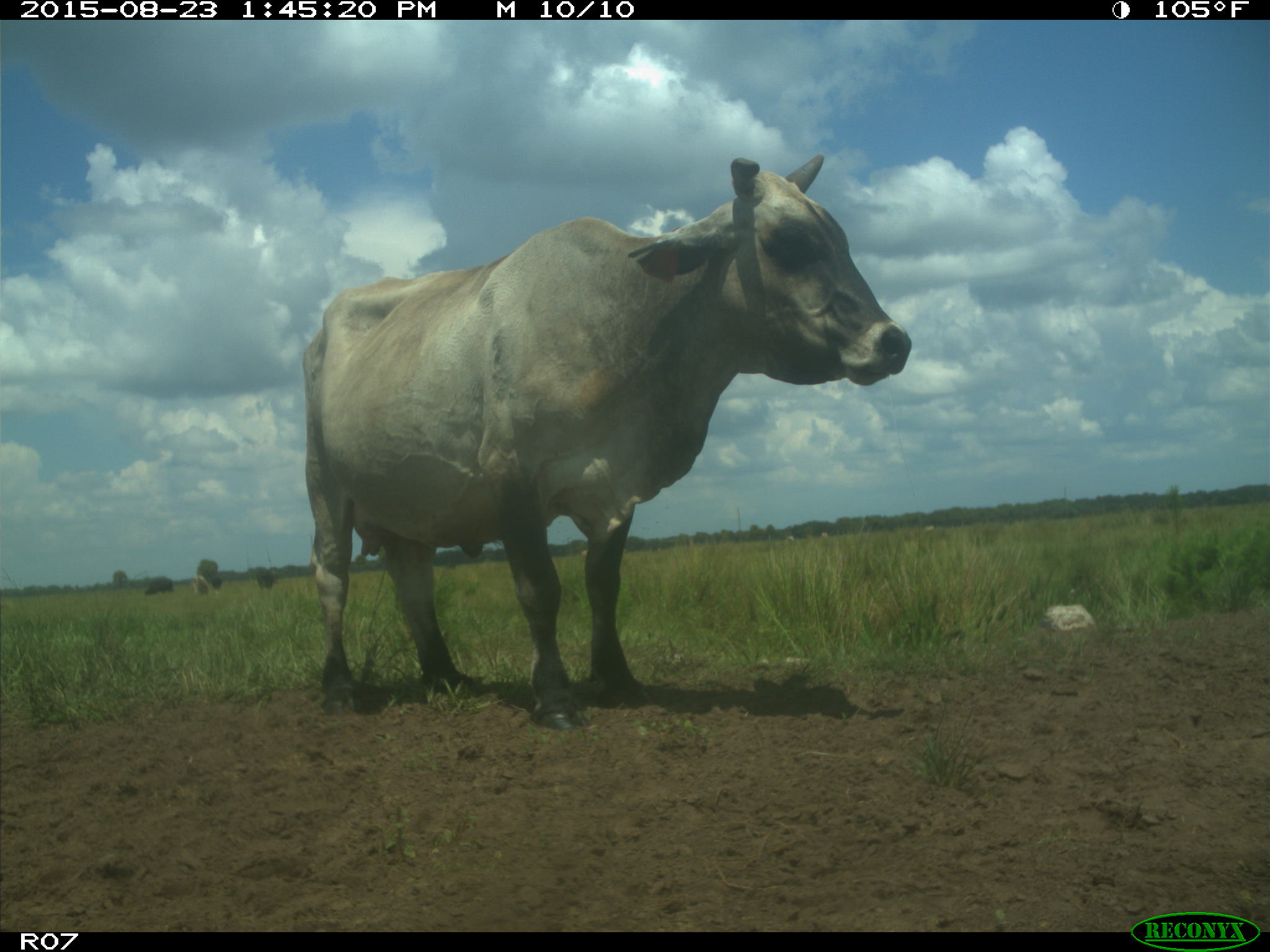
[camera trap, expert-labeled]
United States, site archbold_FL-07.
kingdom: Animalia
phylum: Chordata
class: Mammalia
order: Artiodactyla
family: Bovidae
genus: Bos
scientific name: Bos taurus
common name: domestic cow